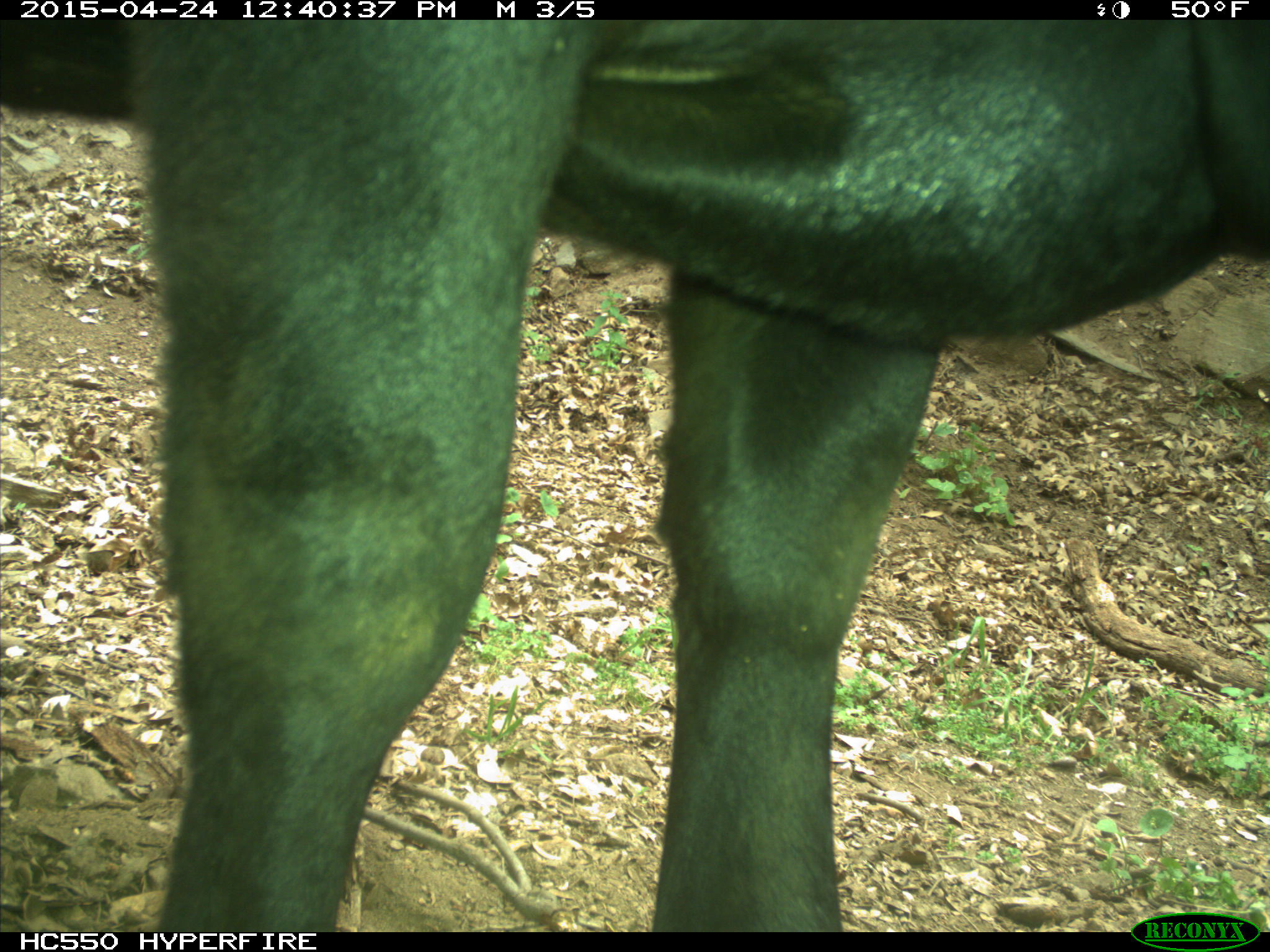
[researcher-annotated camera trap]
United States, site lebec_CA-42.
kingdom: Animalia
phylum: Chordata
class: Mammalia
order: Artiodactyla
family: Bovidae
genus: Bos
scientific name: Bos taurus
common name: domestic cow